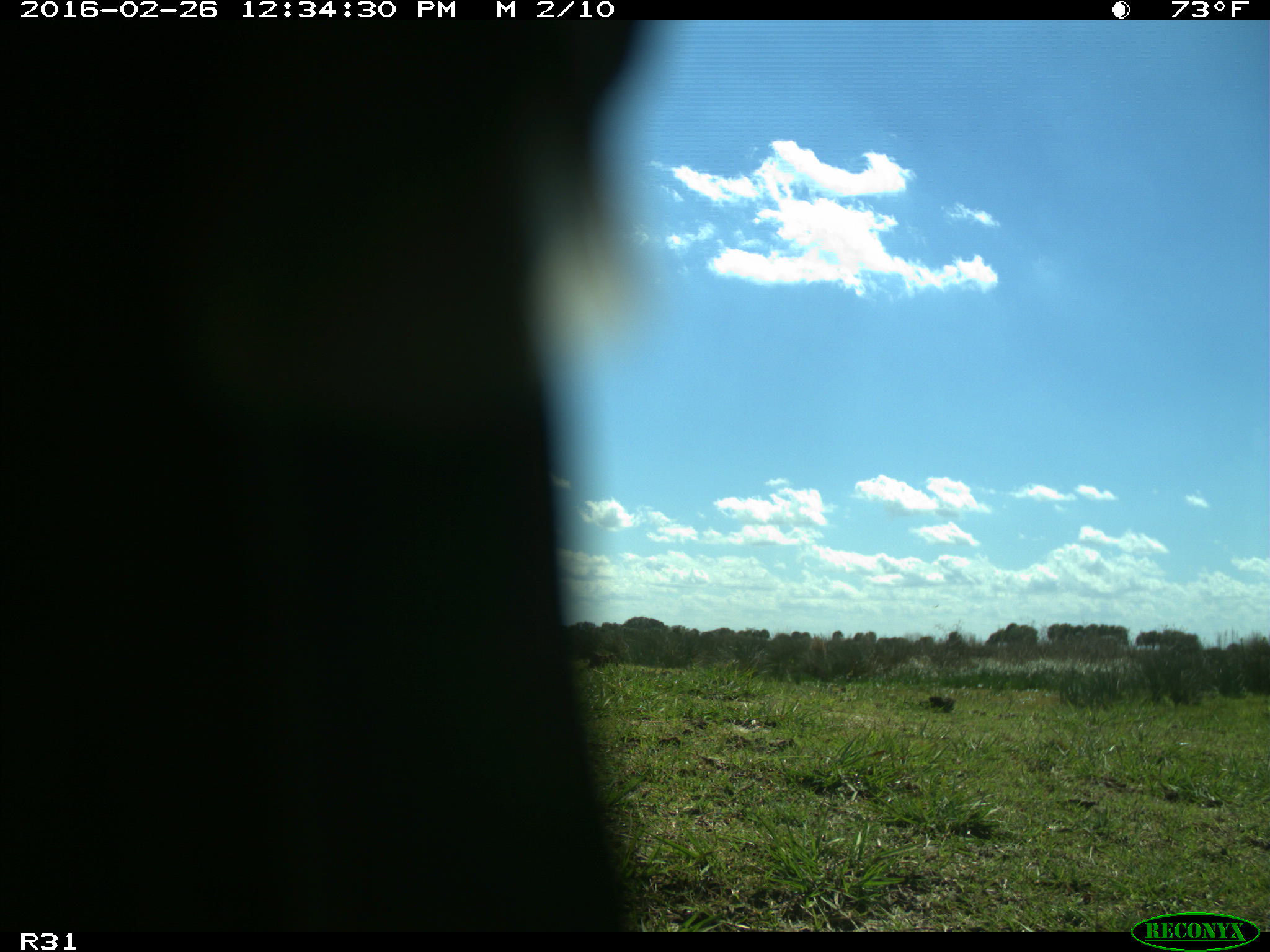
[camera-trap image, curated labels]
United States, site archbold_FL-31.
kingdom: Animalia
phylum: Chordata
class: Aves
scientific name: Aves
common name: birds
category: unidentified bird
Unidentified bird (birds) (Aves).